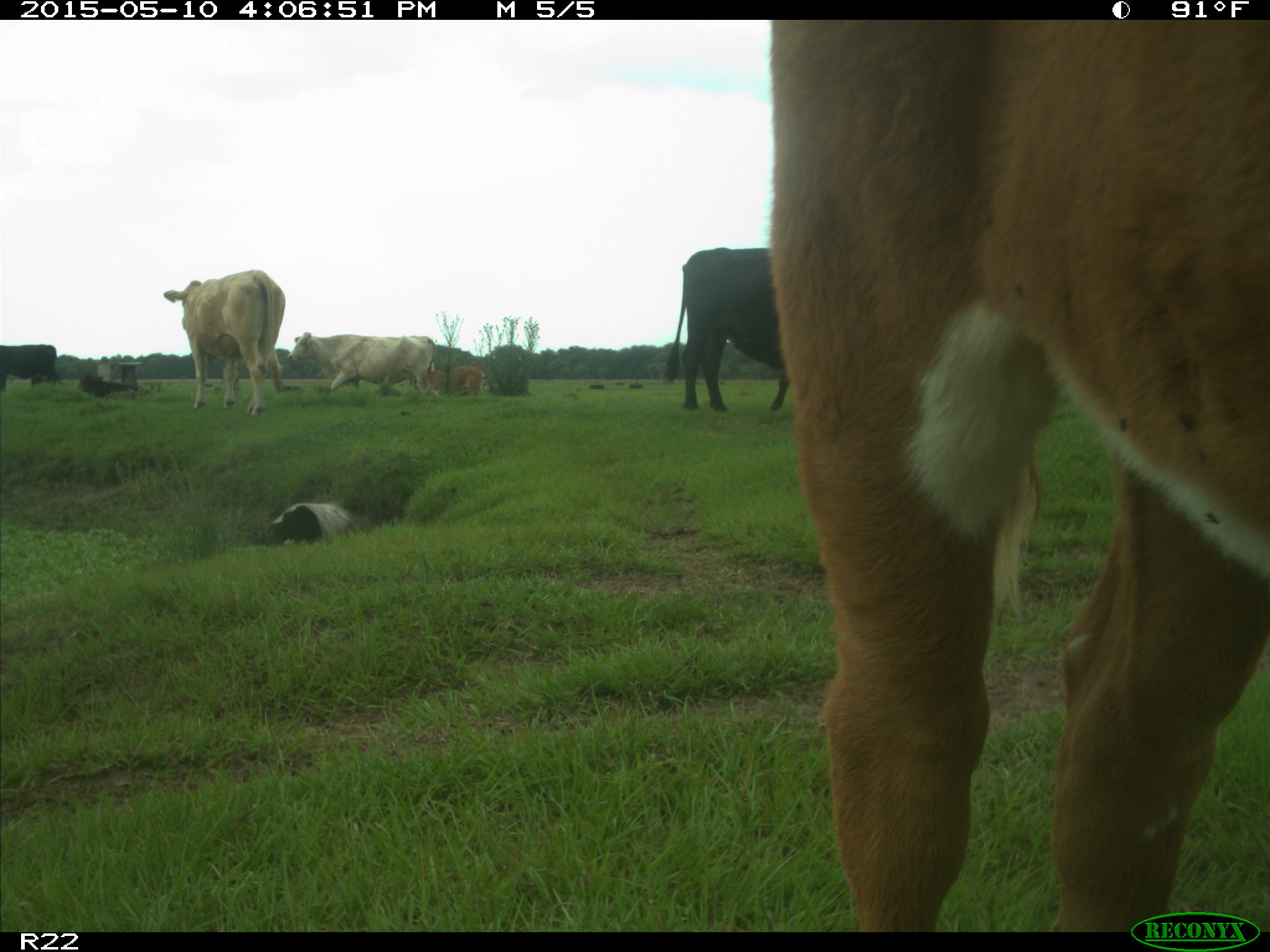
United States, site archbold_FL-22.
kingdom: Animalia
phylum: Chordata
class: Mammalia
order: Artiodactyla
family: Bovidae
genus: Bos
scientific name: Bos taurus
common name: domestic cow